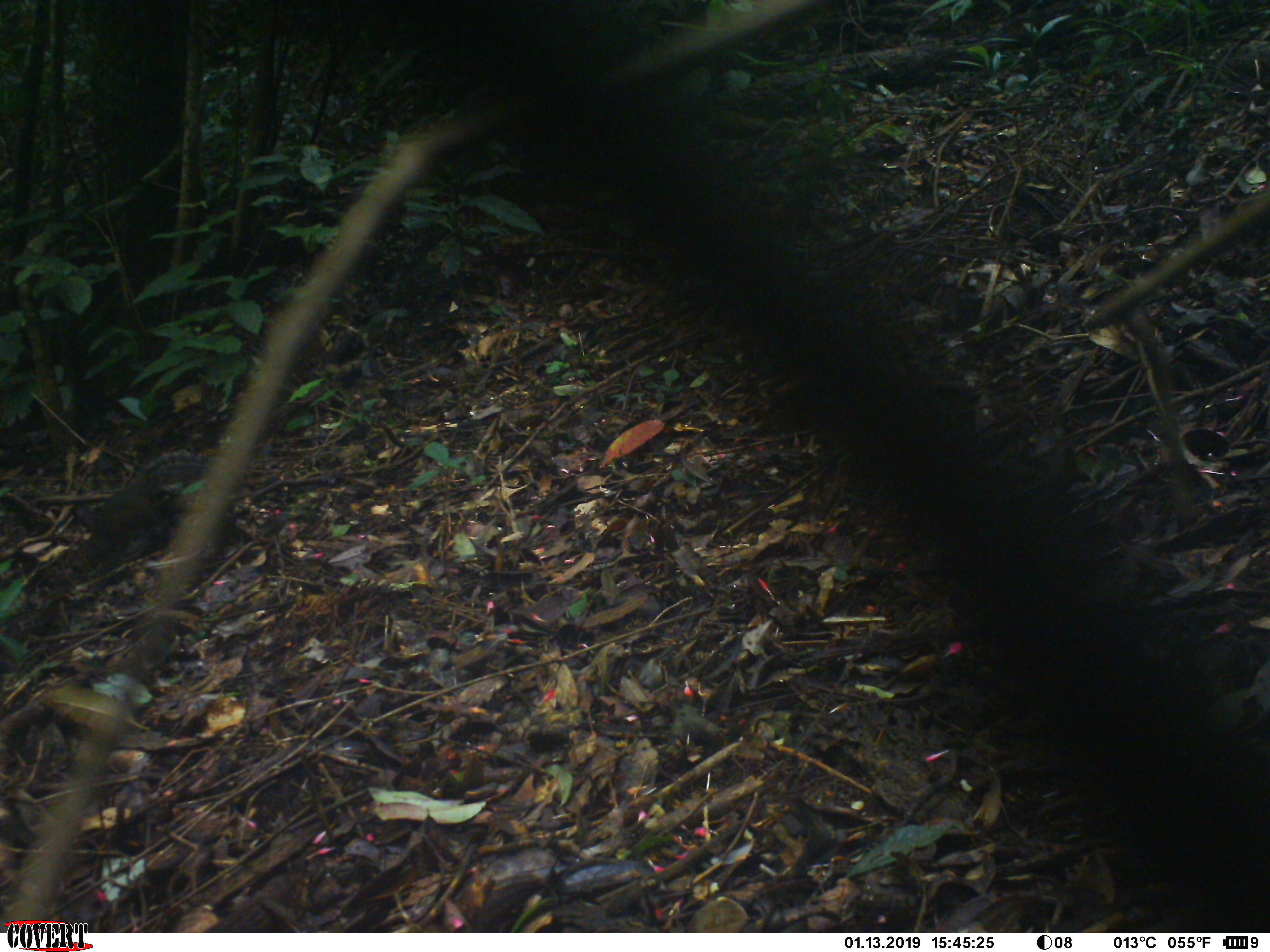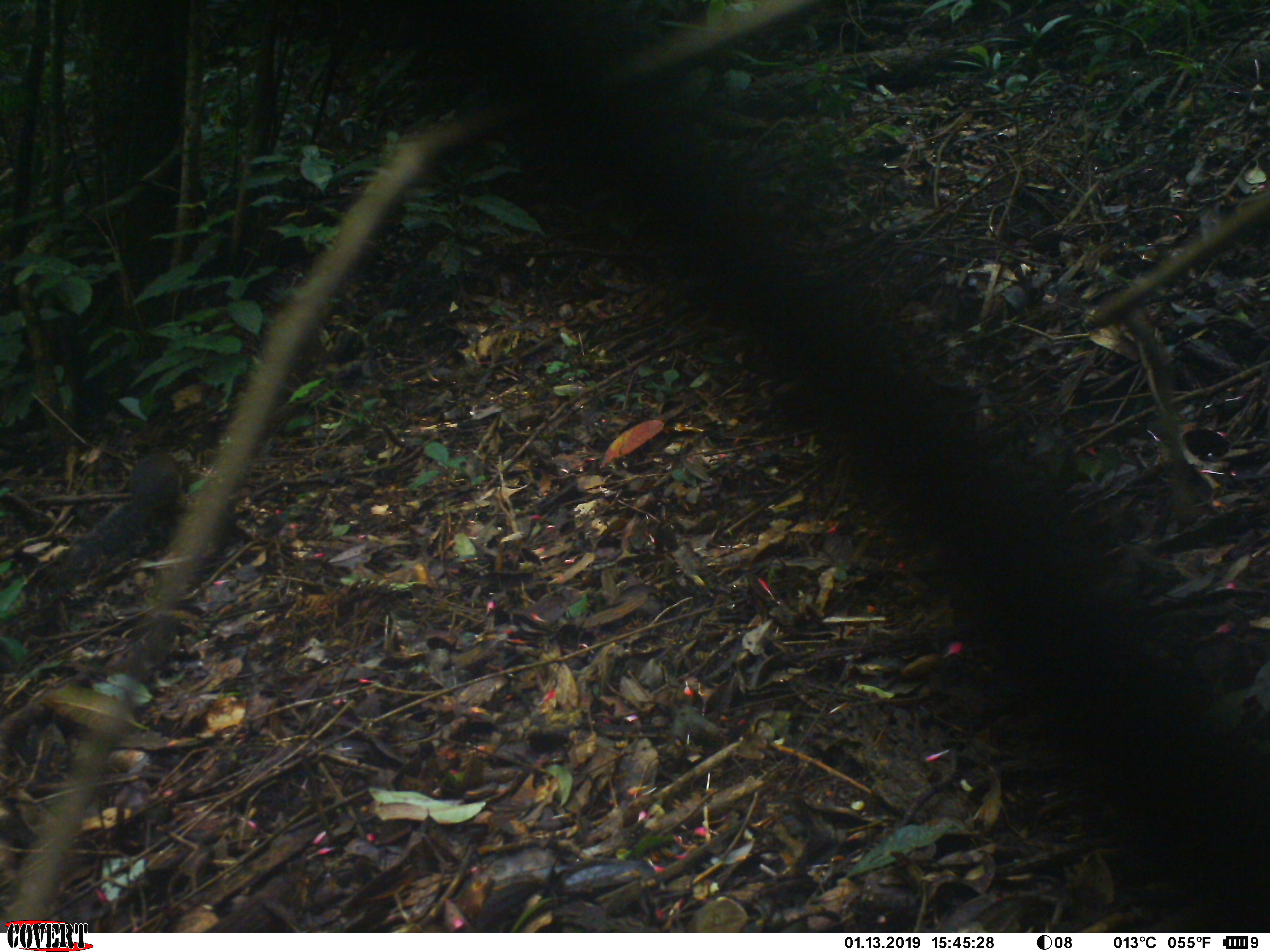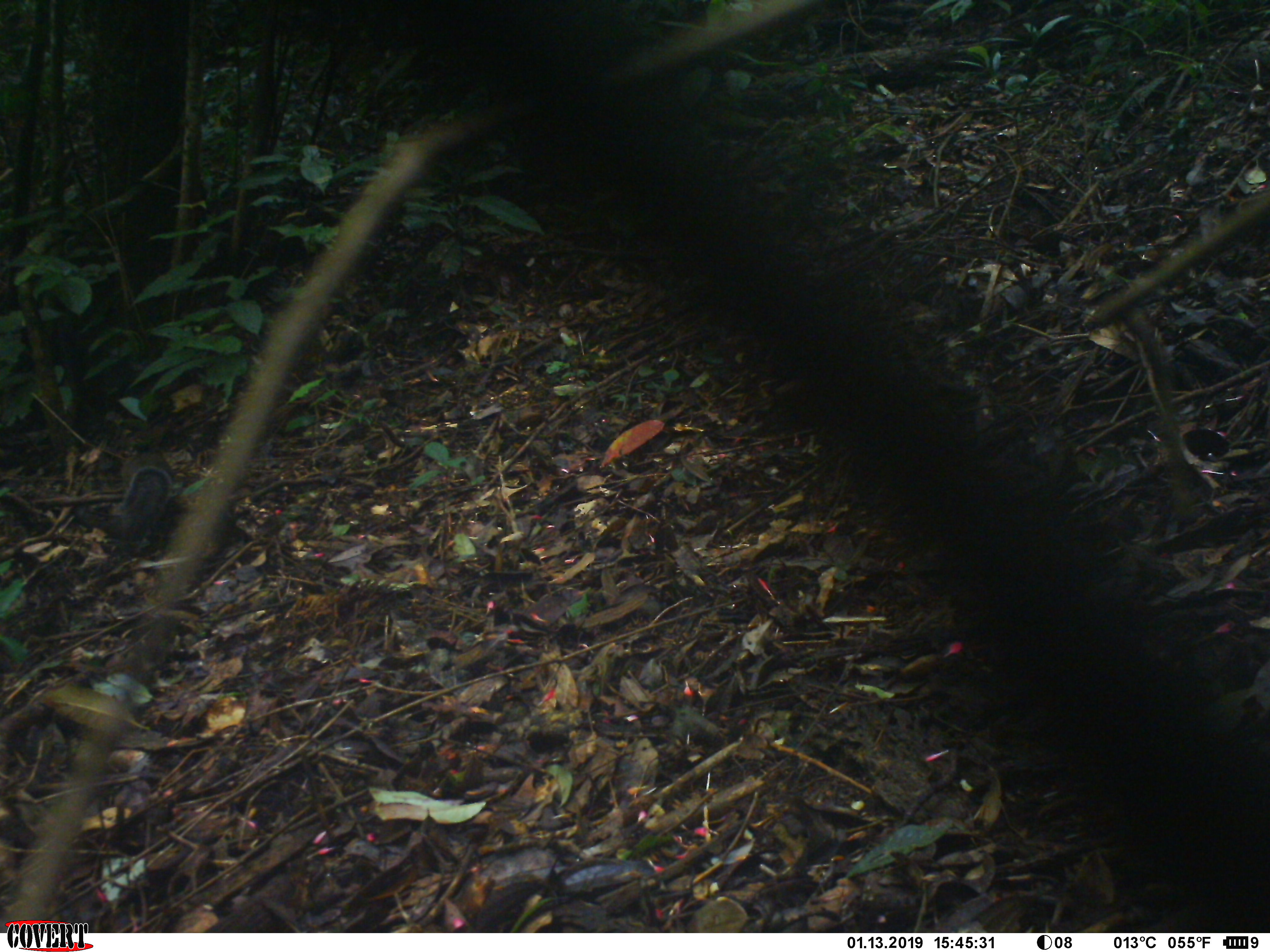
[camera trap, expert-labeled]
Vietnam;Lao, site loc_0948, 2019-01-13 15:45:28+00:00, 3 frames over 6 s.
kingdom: Animalia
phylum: Chordata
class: Mammalia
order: Rodentia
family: Sciuridae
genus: Dremomys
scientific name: Dremomys rufigenis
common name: red-cheeked squirrel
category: red cheeked squirrel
Red cheeked squirrel (red-cheeked squirrel) (Dremomys rufigenis). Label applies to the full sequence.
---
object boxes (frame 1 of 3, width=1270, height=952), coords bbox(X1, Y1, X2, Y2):
red cheeked squirrel: bbox(69, 449, 210, 554)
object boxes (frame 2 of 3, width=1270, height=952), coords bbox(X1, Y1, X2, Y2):
red cheeked squirrel: bbox(46, 451, 177, 588)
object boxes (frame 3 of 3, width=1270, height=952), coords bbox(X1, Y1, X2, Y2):
red cheeked squirrel: bbox(73, 451, 177, 556)